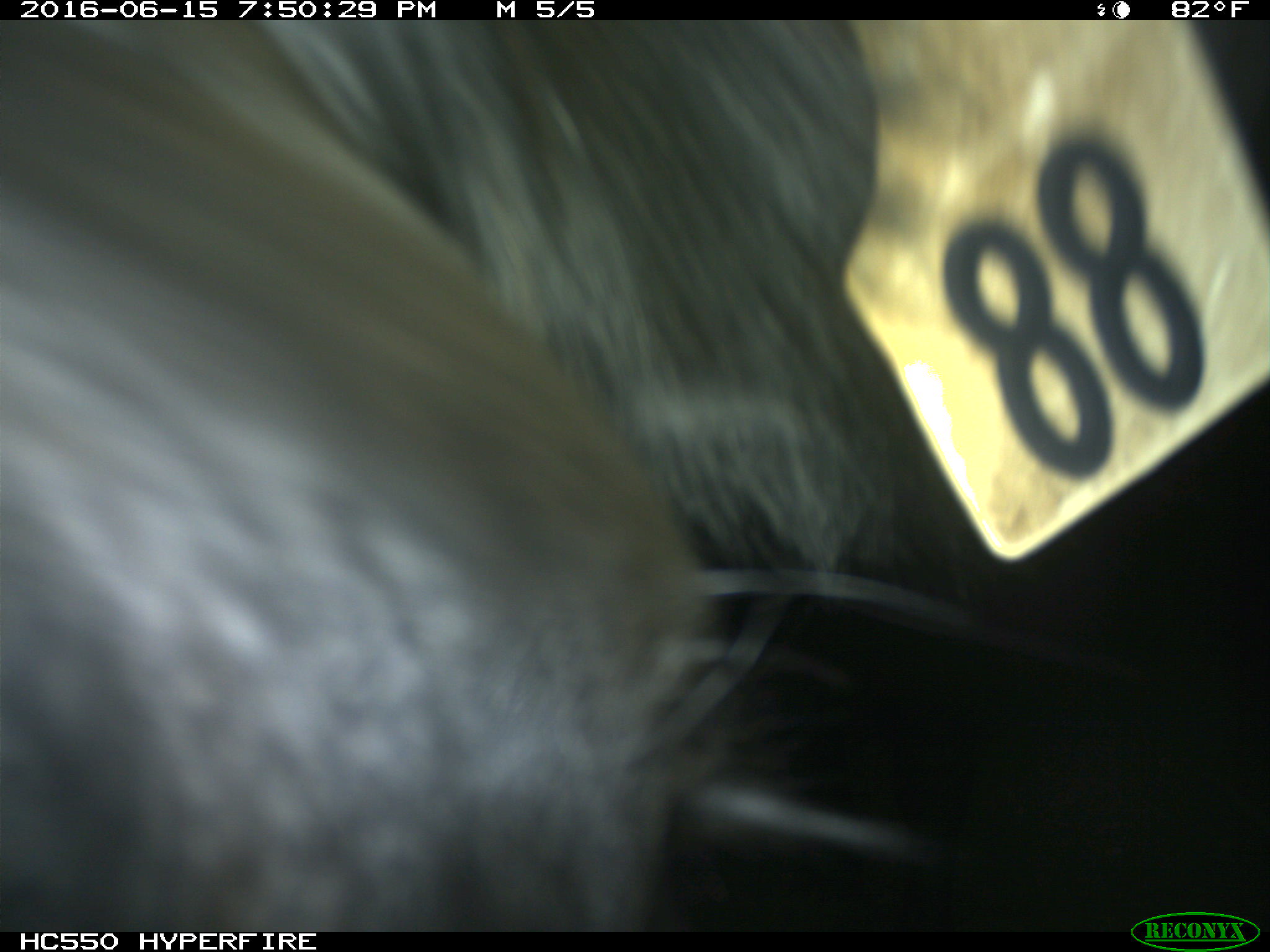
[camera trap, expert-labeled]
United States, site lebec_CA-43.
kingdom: Animalia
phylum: Chordata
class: Mammalia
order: Artiodactyla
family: Bovidae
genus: Bos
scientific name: Bos taurus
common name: domestic cow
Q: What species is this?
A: Bos taurus (domestic cow).